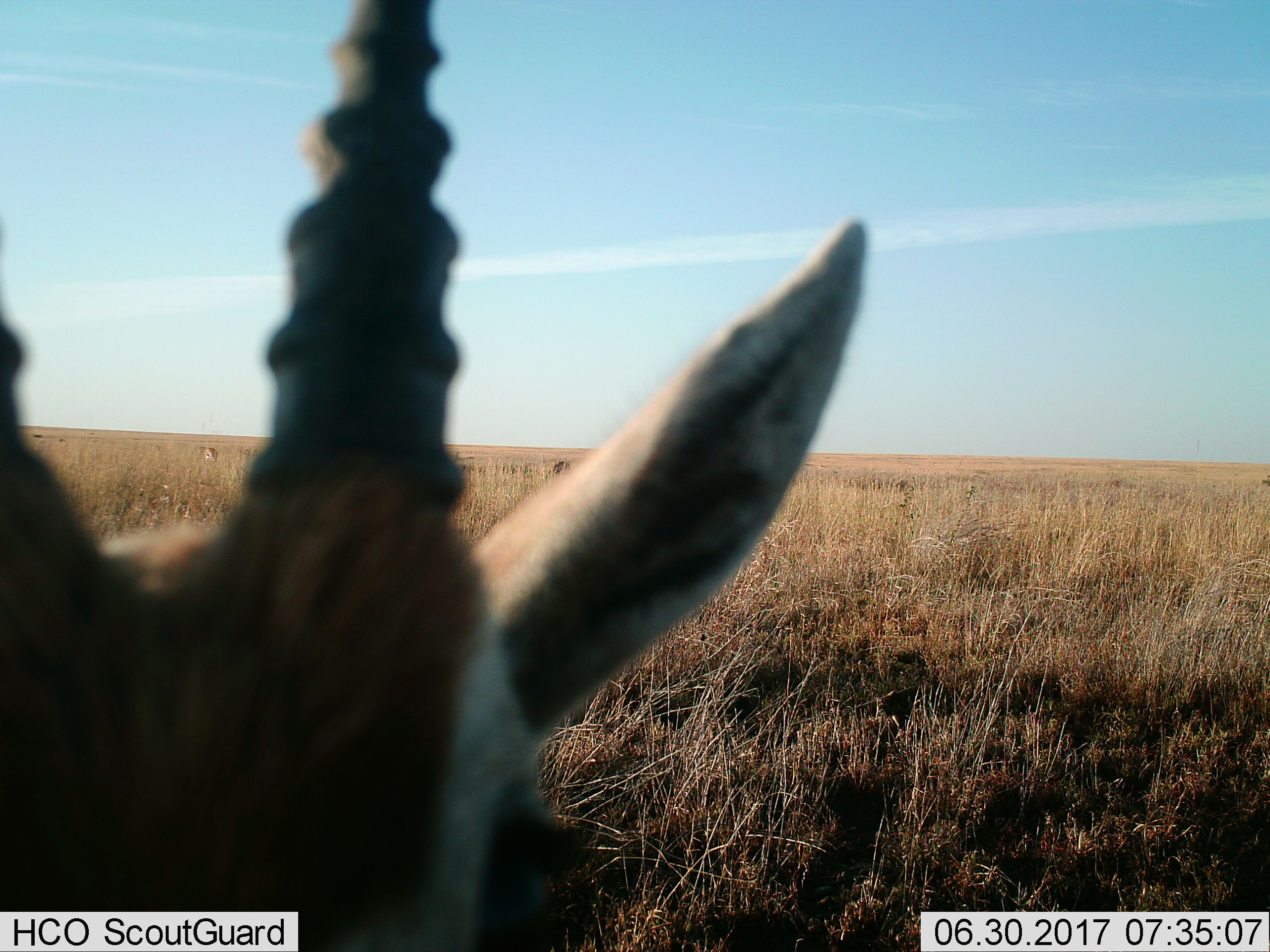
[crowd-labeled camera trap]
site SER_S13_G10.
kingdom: Animalia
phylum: Chordata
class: Mammalia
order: Artiodactyla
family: Bovidae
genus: Eudorcas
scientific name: Eudorcas thomsonii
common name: thomson's gazelle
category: gazellethomsons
Gazellethomsons (thomson's gazelle) (Eudorcas thomsonii), count 3. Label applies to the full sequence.